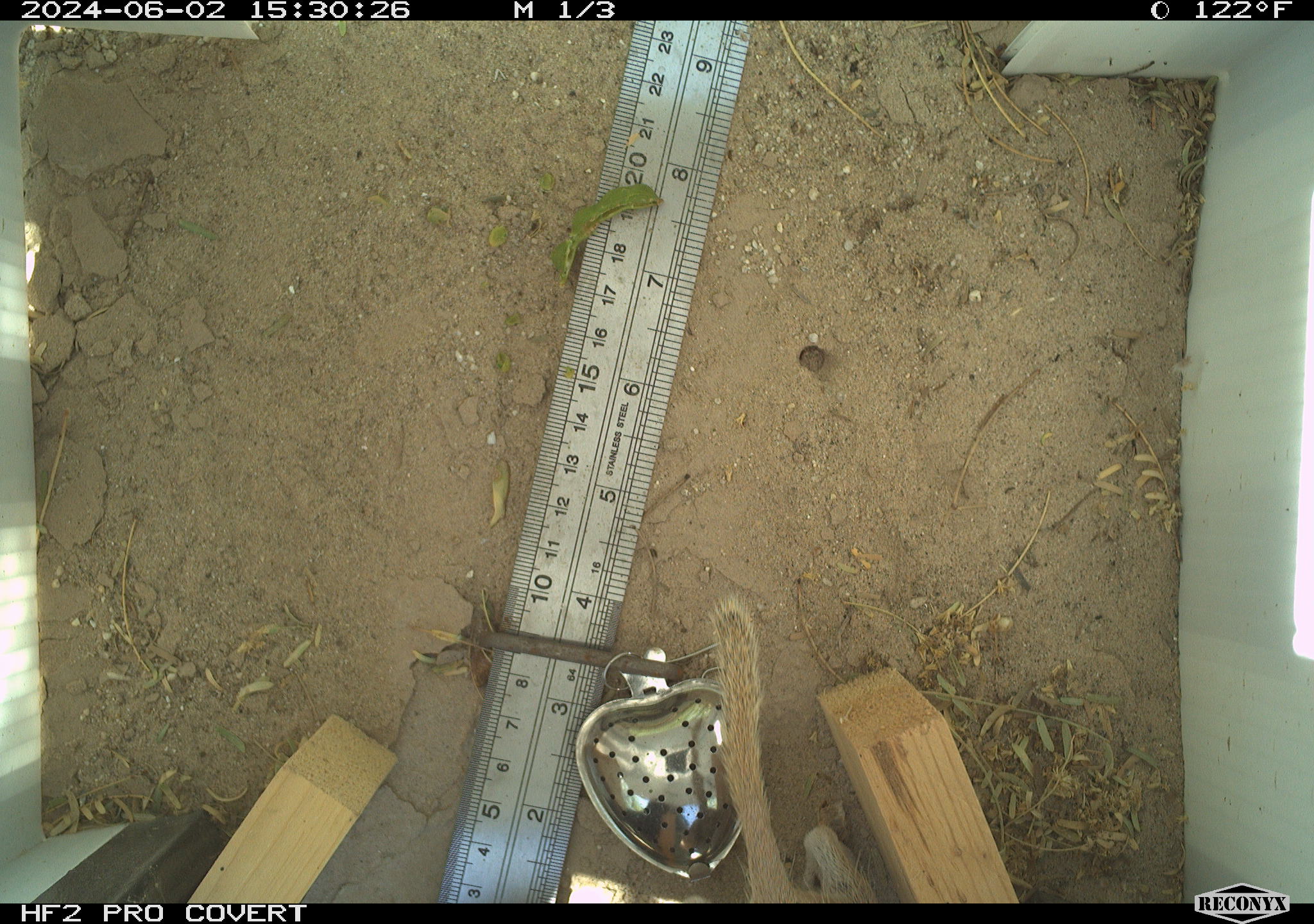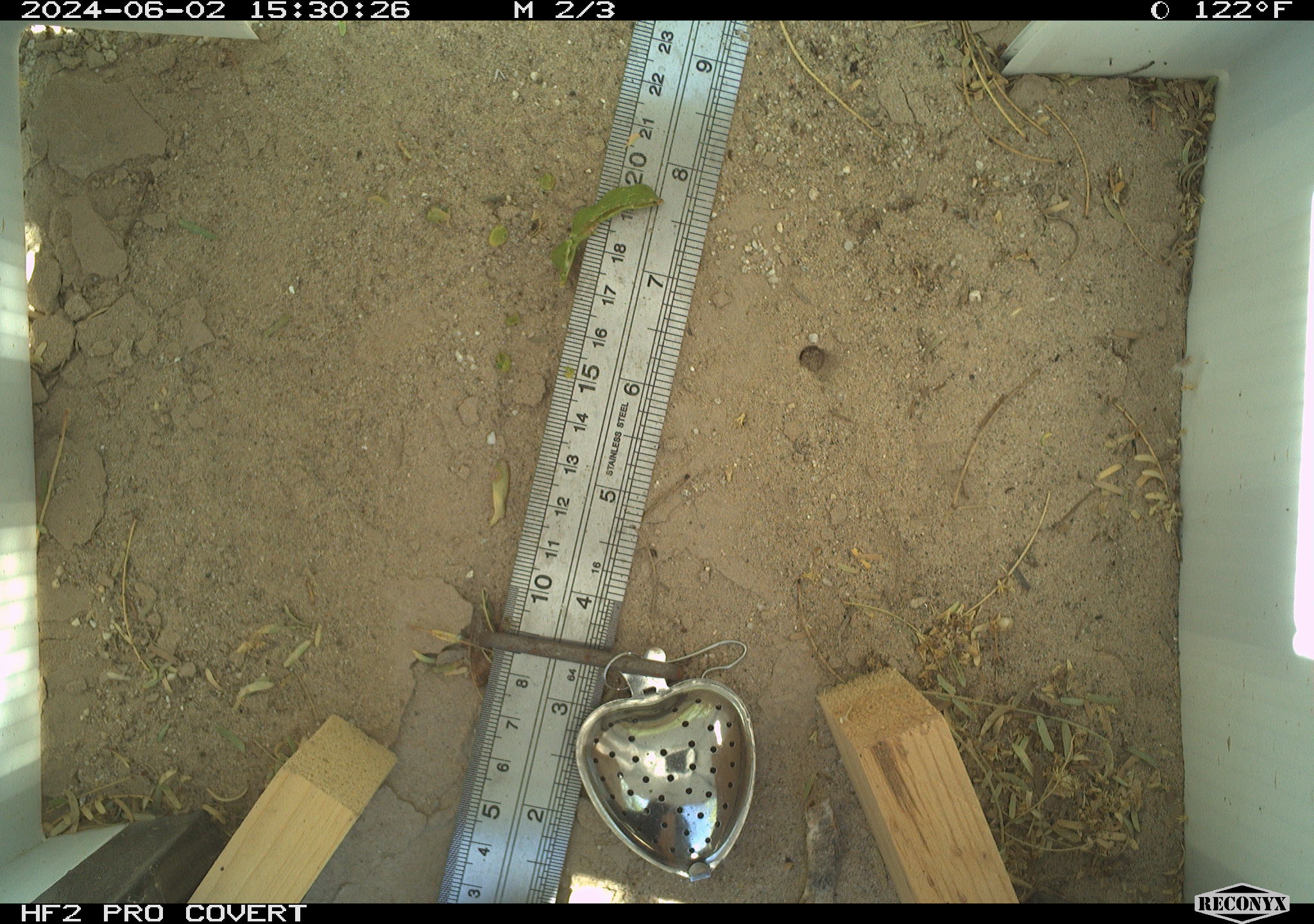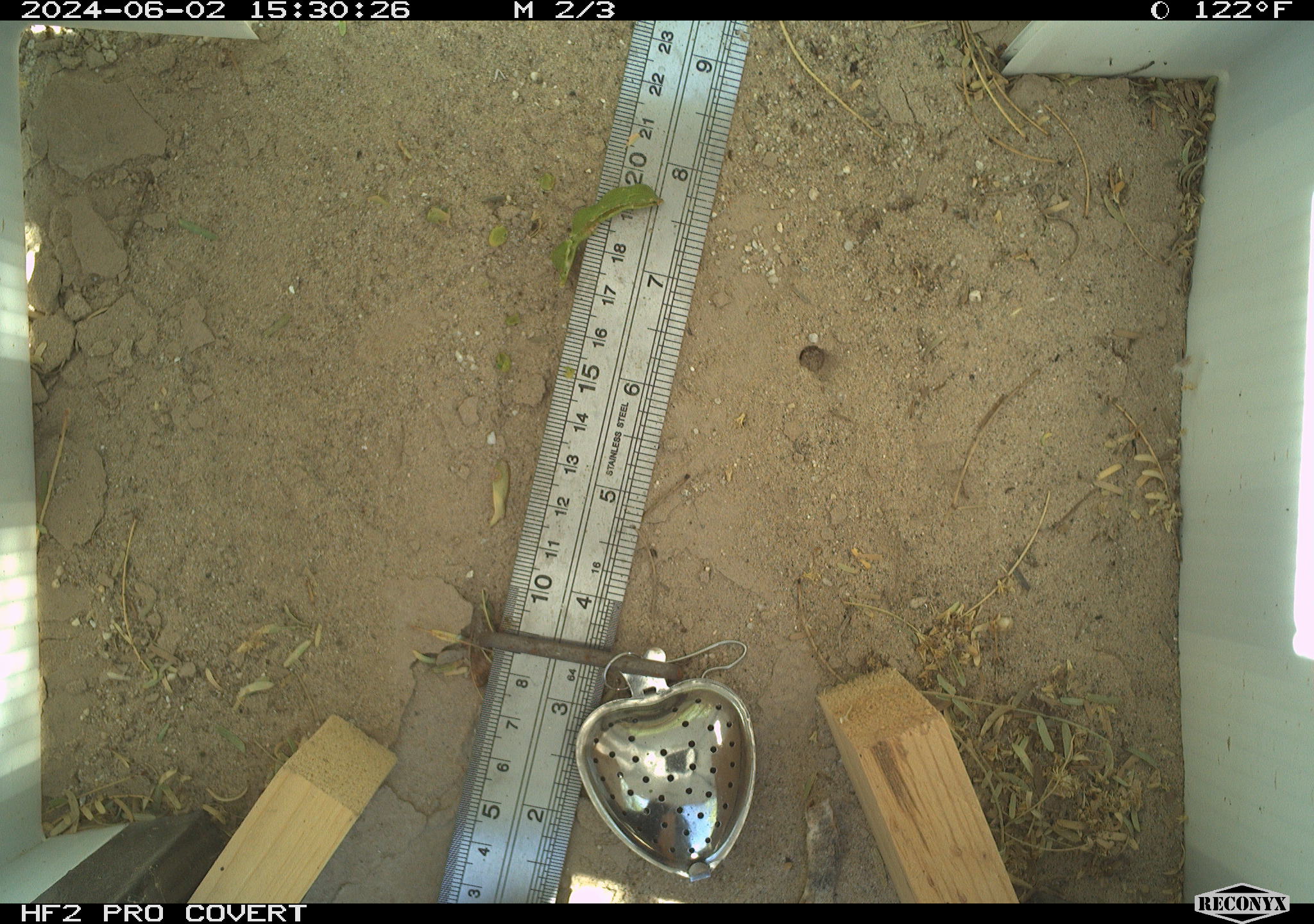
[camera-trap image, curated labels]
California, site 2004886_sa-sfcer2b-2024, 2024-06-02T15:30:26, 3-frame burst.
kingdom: Animalia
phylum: Chordata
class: Mammalia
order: Rodentia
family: Sciuridae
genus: Xerospermophilus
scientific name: Xerospermophilus tereticaudus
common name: round-tailed ground squirrel